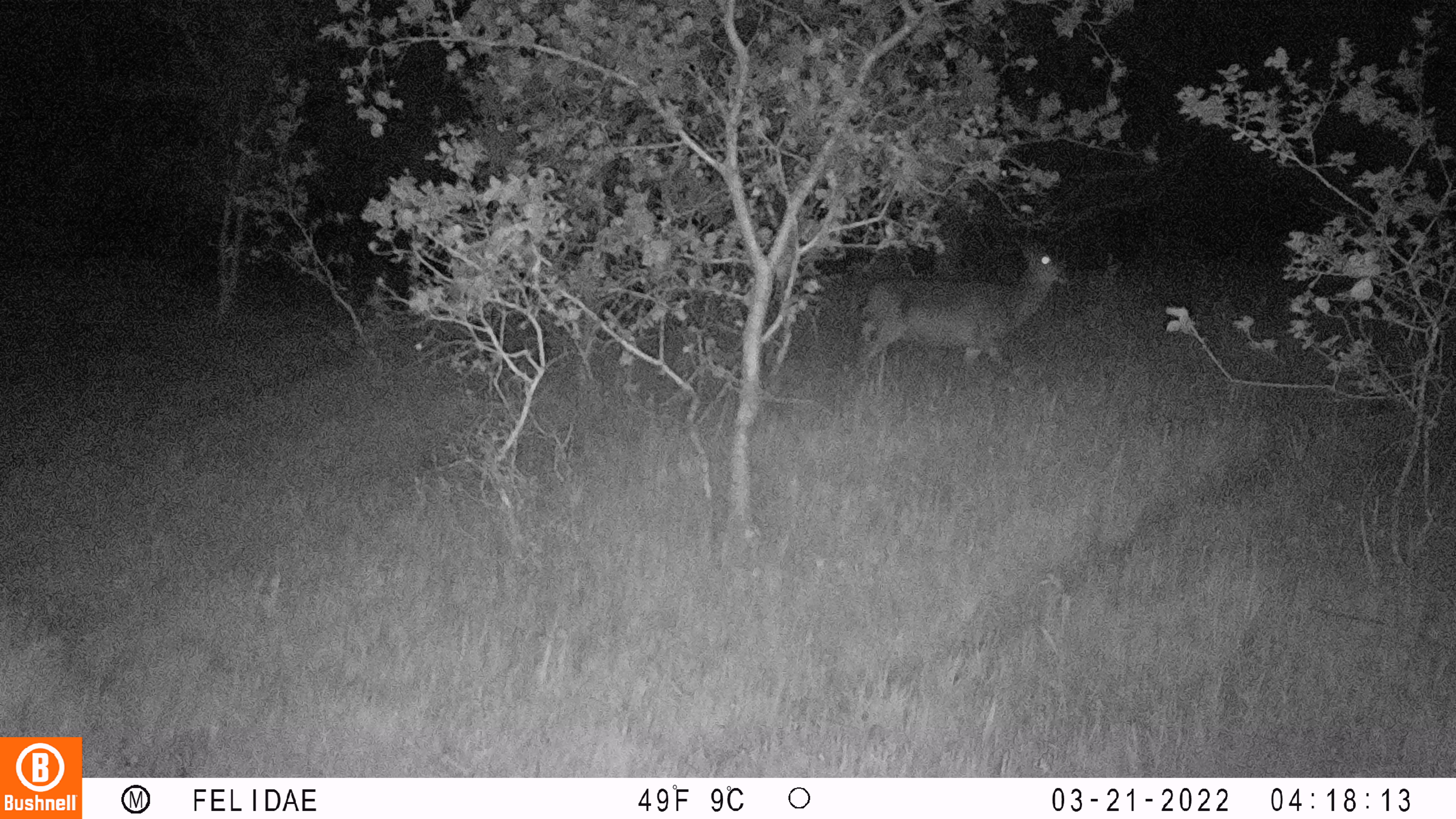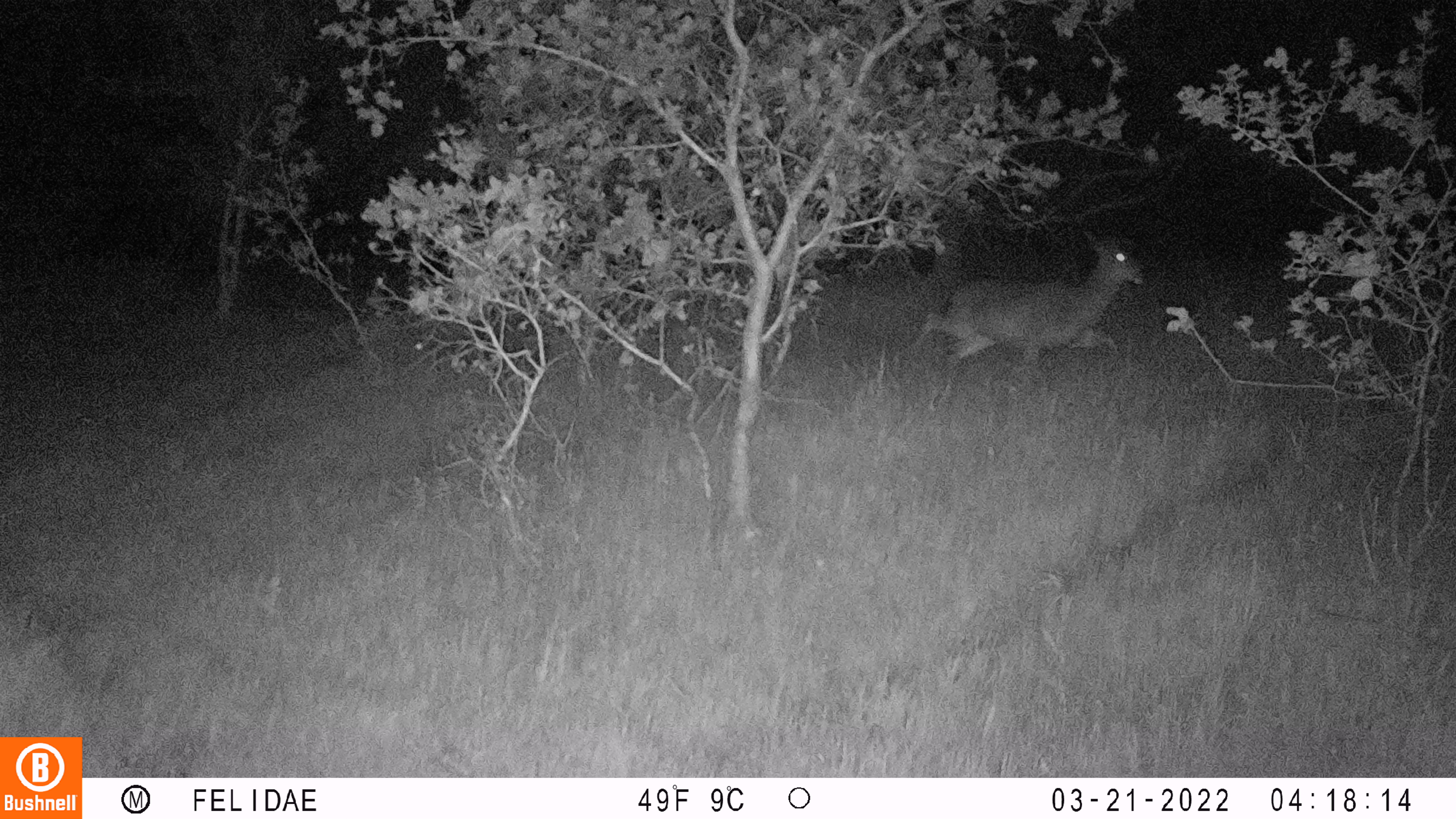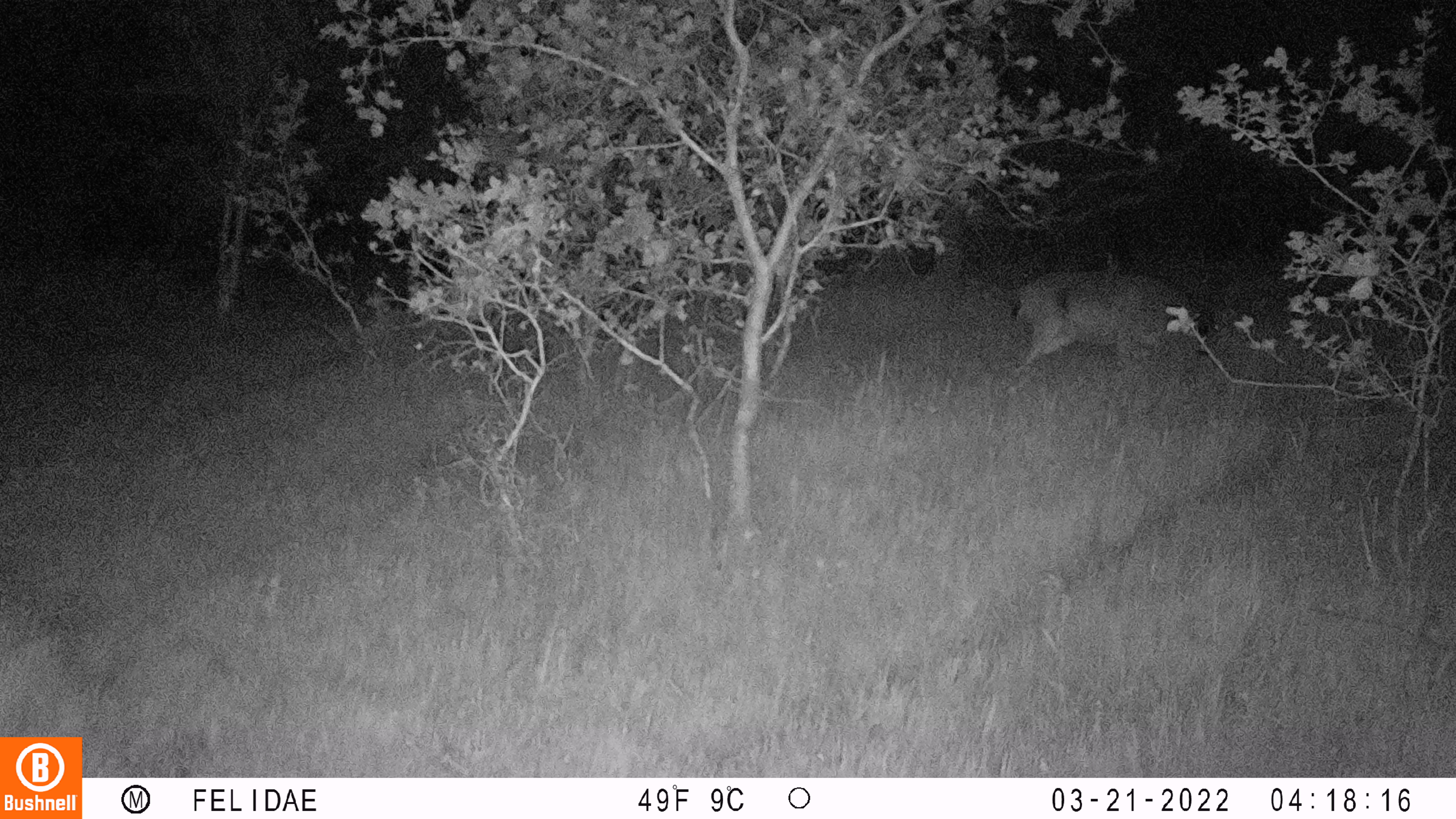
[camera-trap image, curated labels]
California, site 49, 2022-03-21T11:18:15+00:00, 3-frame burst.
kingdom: Animalia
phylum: Chordata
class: Mammalia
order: Artiodactyla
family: Cervidae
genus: Odocoileus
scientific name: Odocoileus hemionus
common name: mule deer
Mule deer (Odocoileus hemionus).